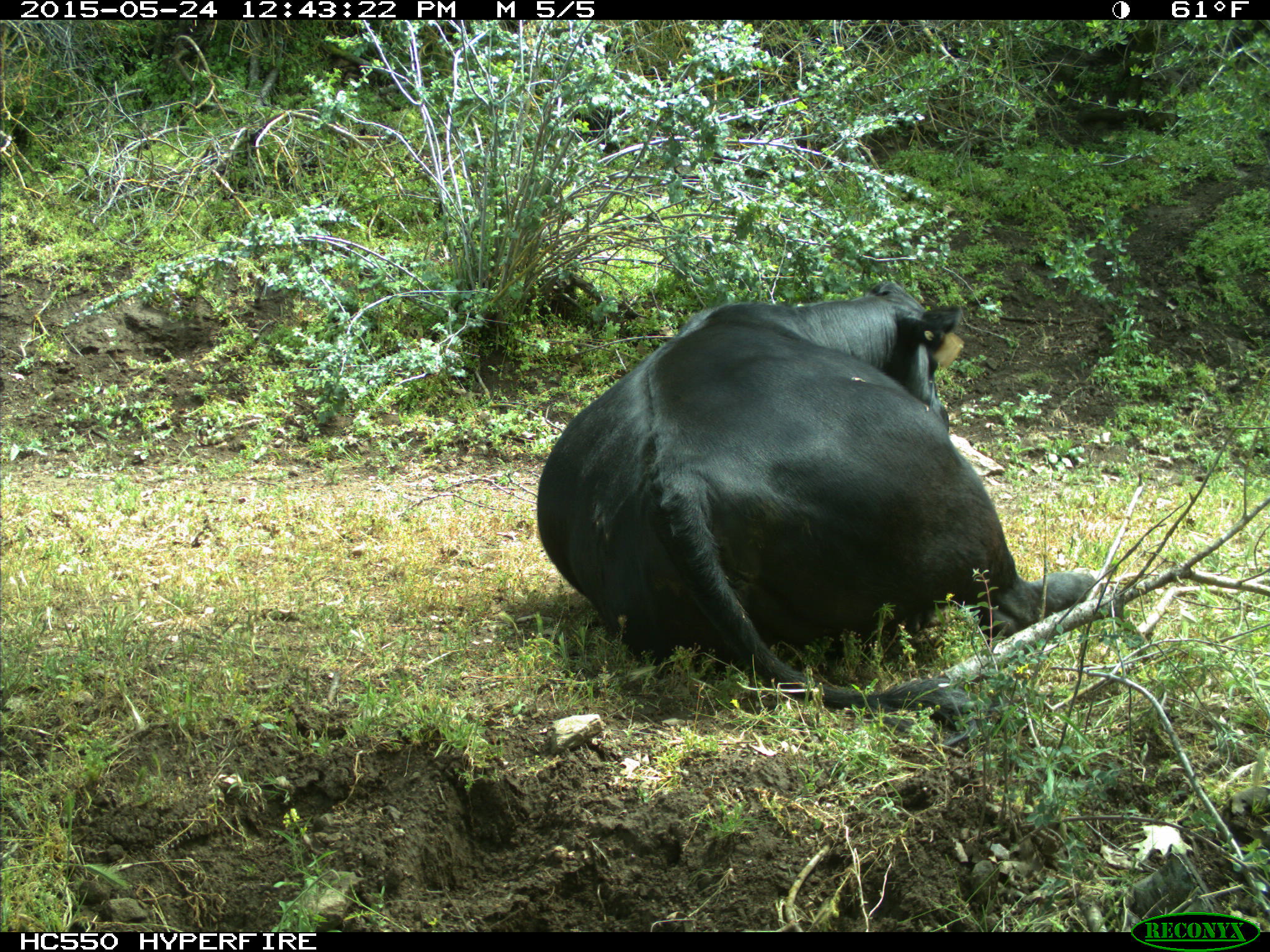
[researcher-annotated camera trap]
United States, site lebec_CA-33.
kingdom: Animalia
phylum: Chordata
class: Mammalia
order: Artiodactyla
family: Bovidae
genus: Bos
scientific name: Bos taurus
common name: domestic cow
Bos taurus (domestic cow).